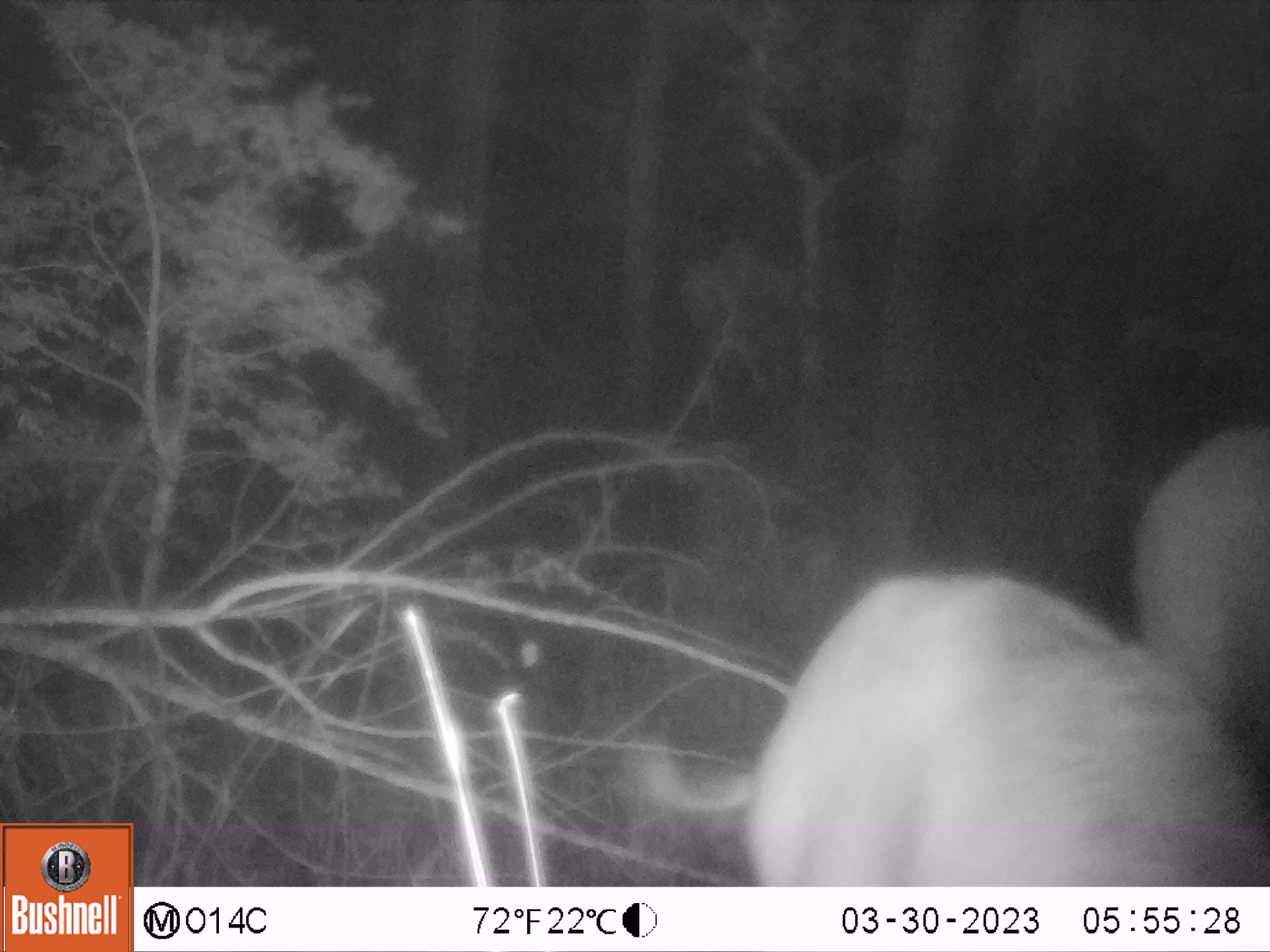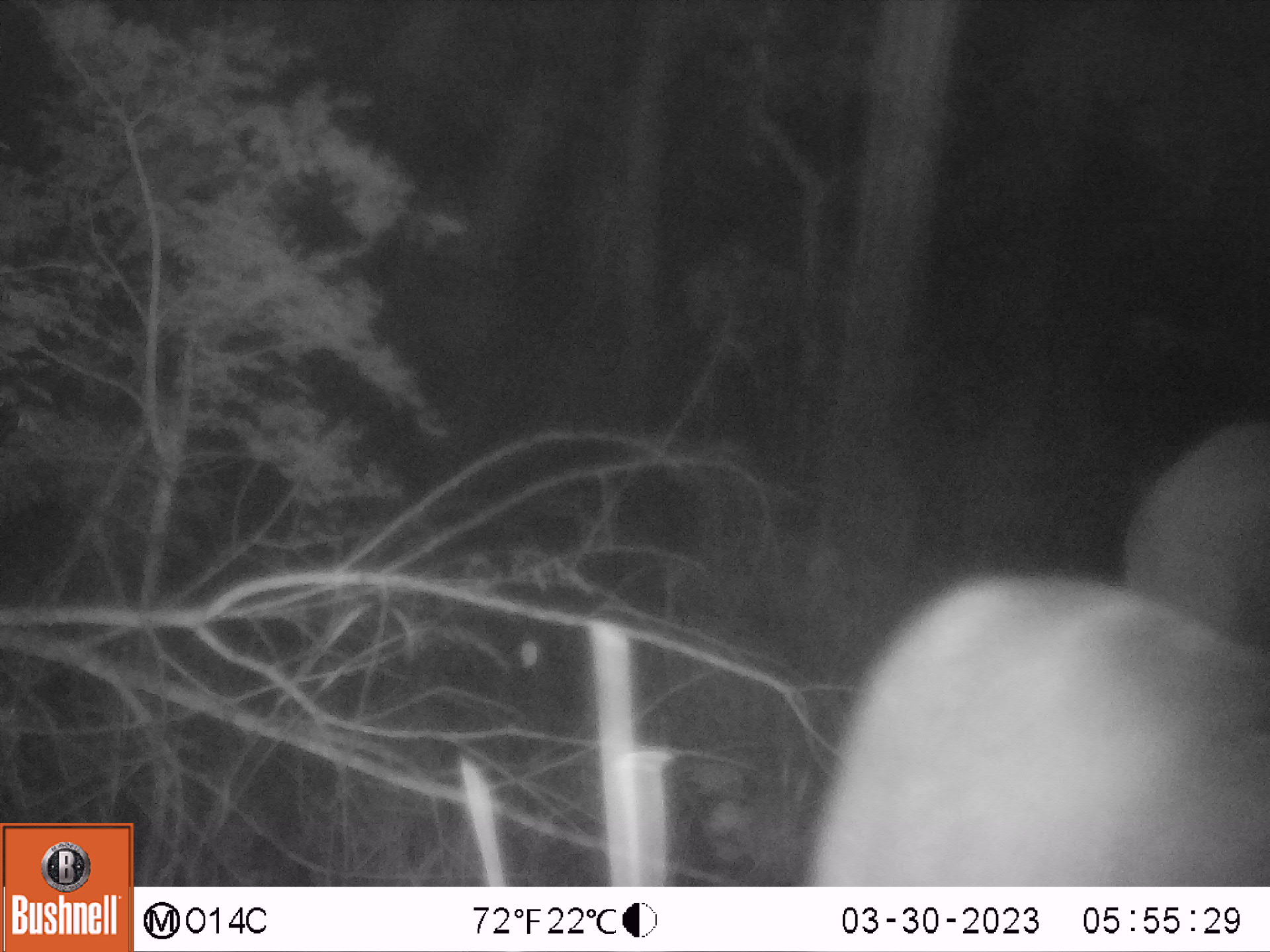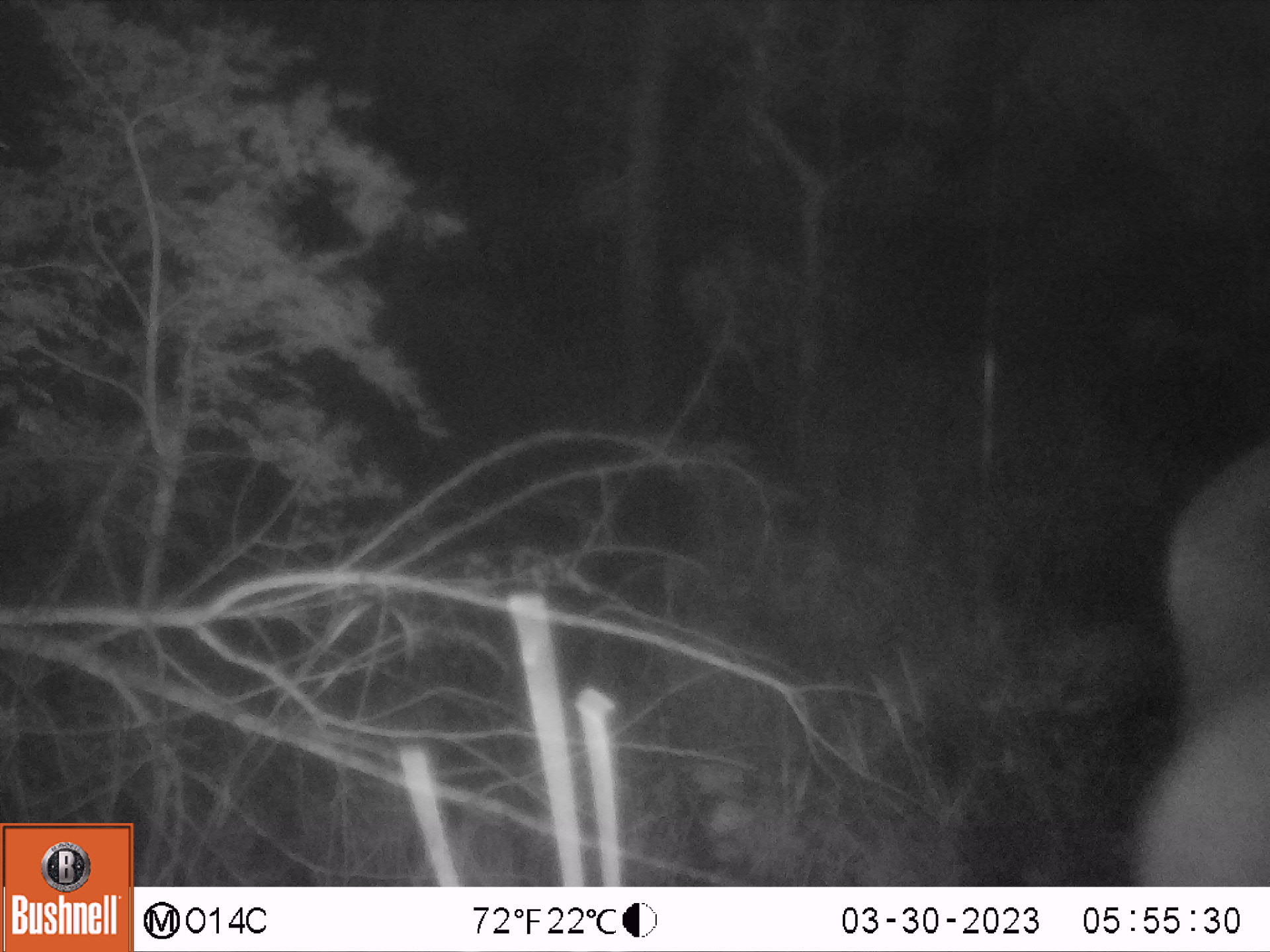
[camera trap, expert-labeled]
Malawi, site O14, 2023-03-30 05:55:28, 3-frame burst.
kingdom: Animalia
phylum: Chordata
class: Mammalia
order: Artiodactyla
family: Bovidae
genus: Kobus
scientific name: Kobus ellipsiprymnus ellipsiprymnus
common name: common waterbuck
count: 2